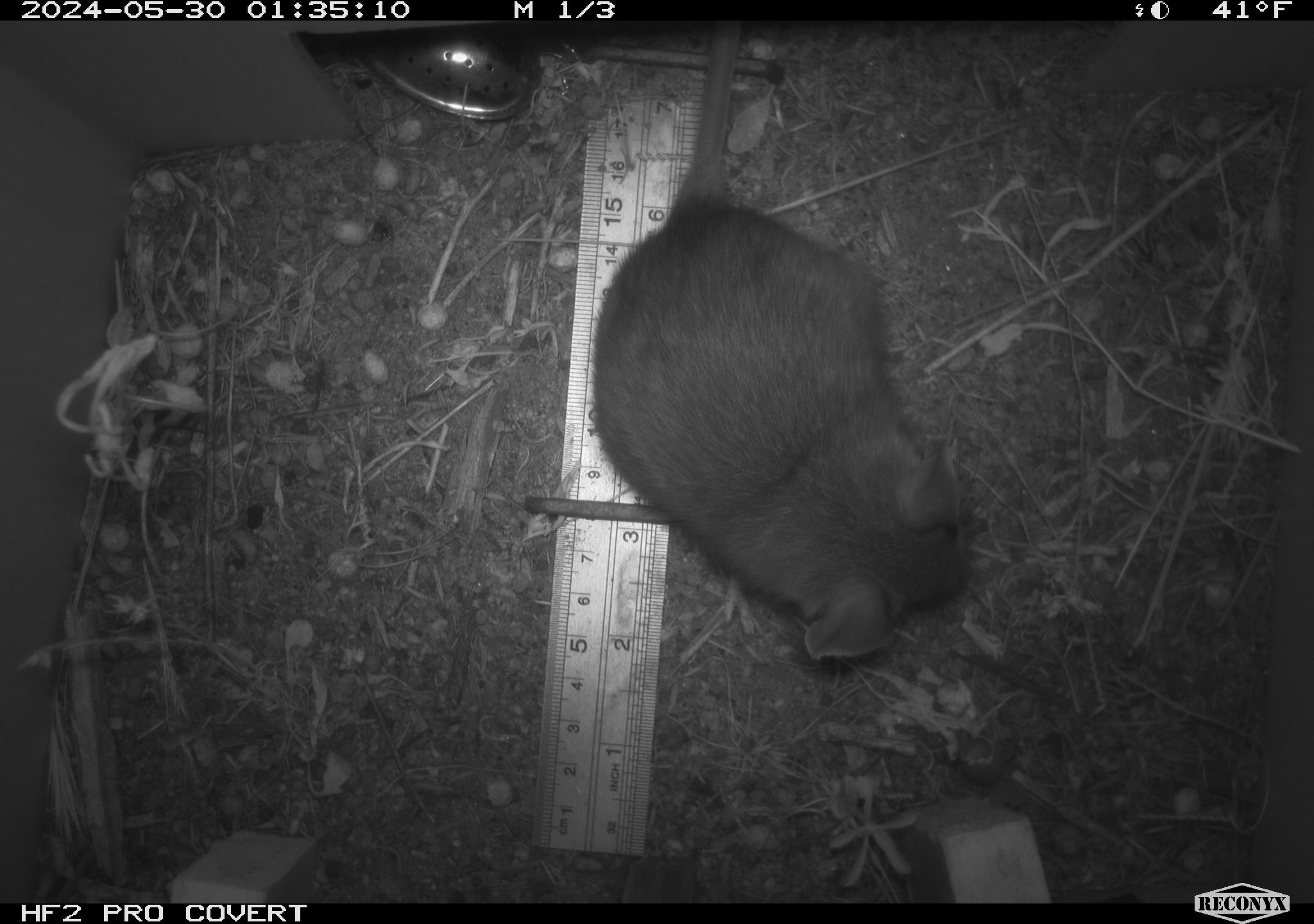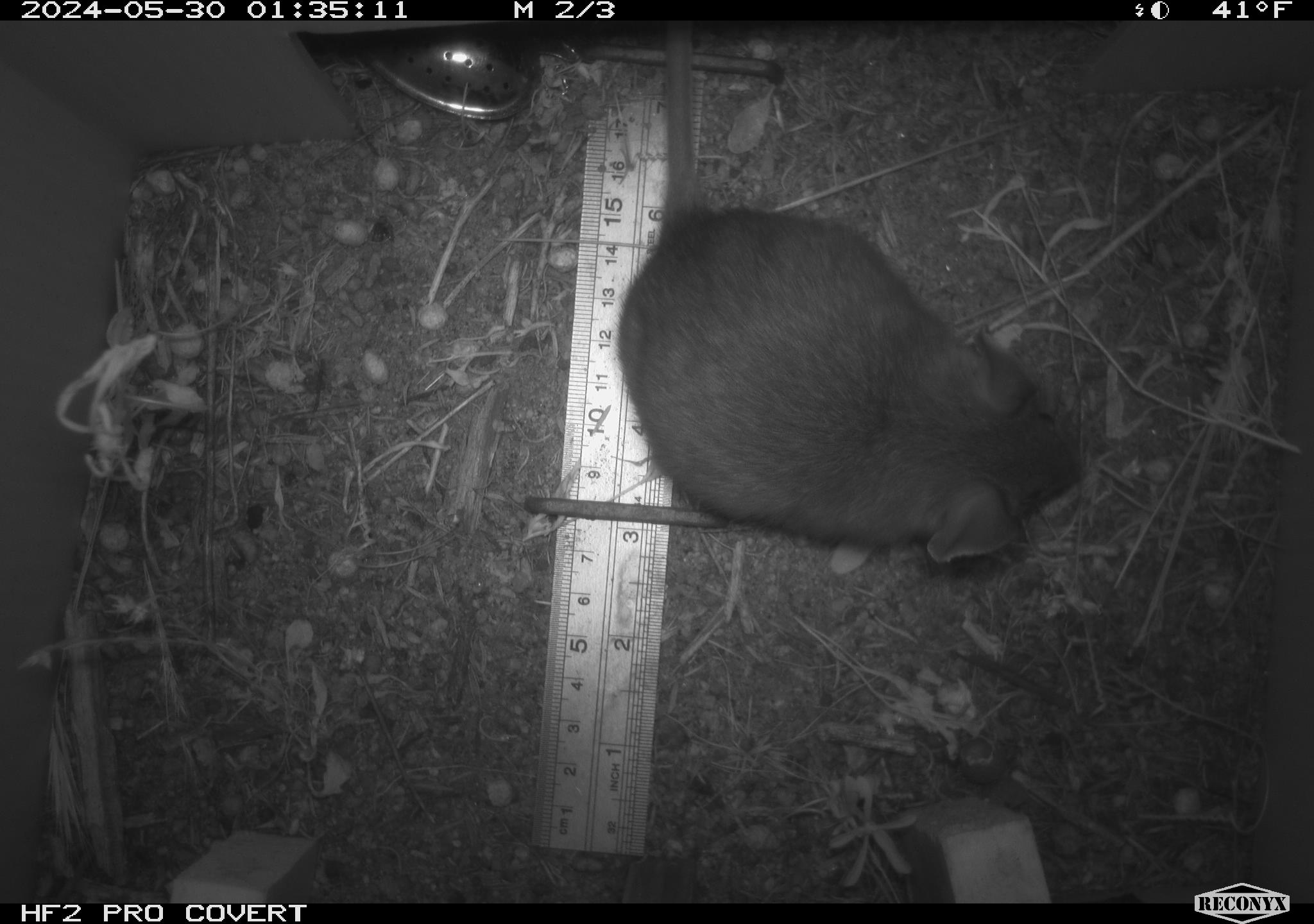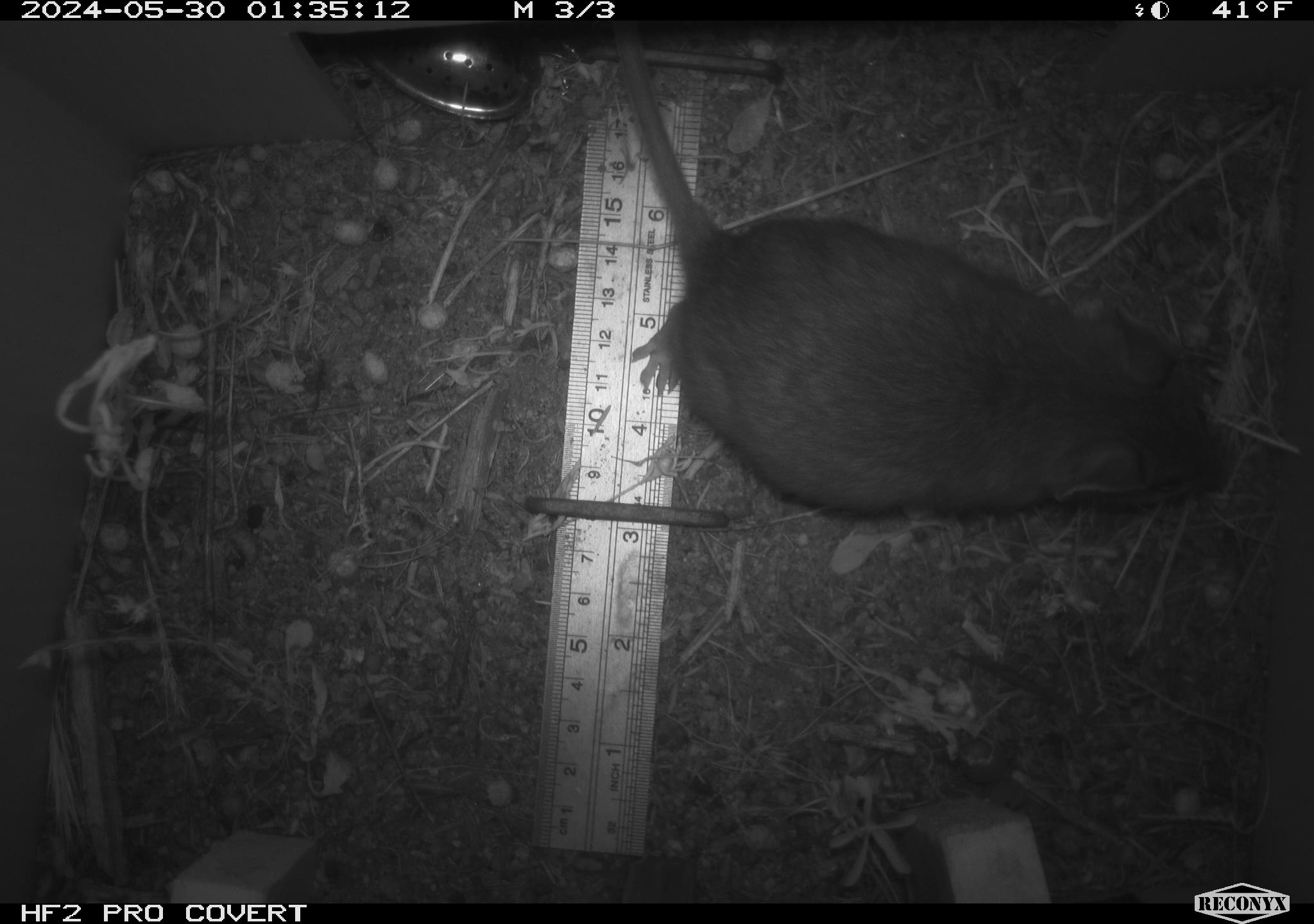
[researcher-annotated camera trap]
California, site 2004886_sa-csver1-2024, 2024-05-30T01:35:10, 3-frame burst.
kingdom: Animalia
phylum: Chordata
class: Mammalia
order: Rodentia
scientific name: Rodentia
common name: rodent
Rodent (Rodentia).